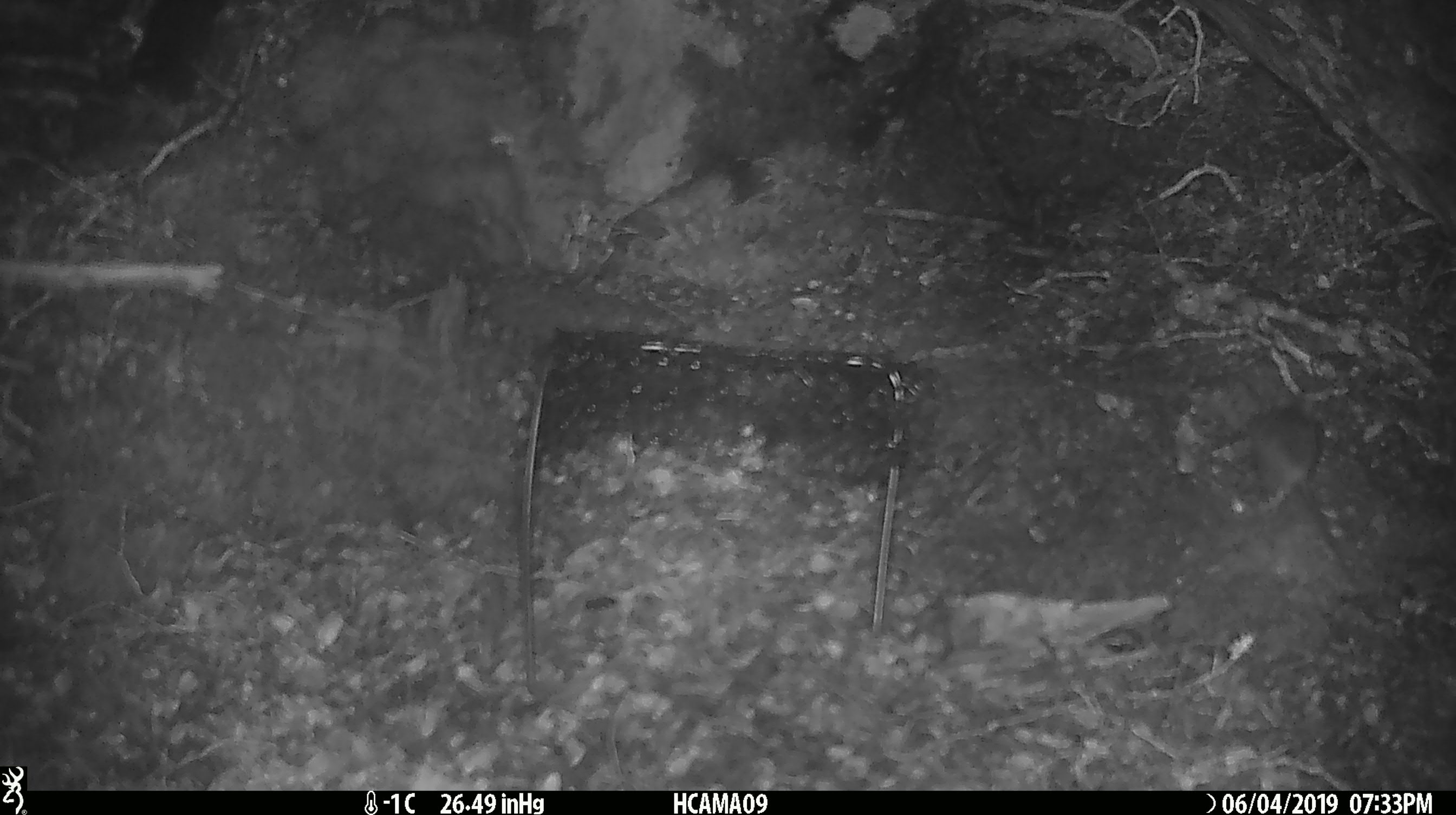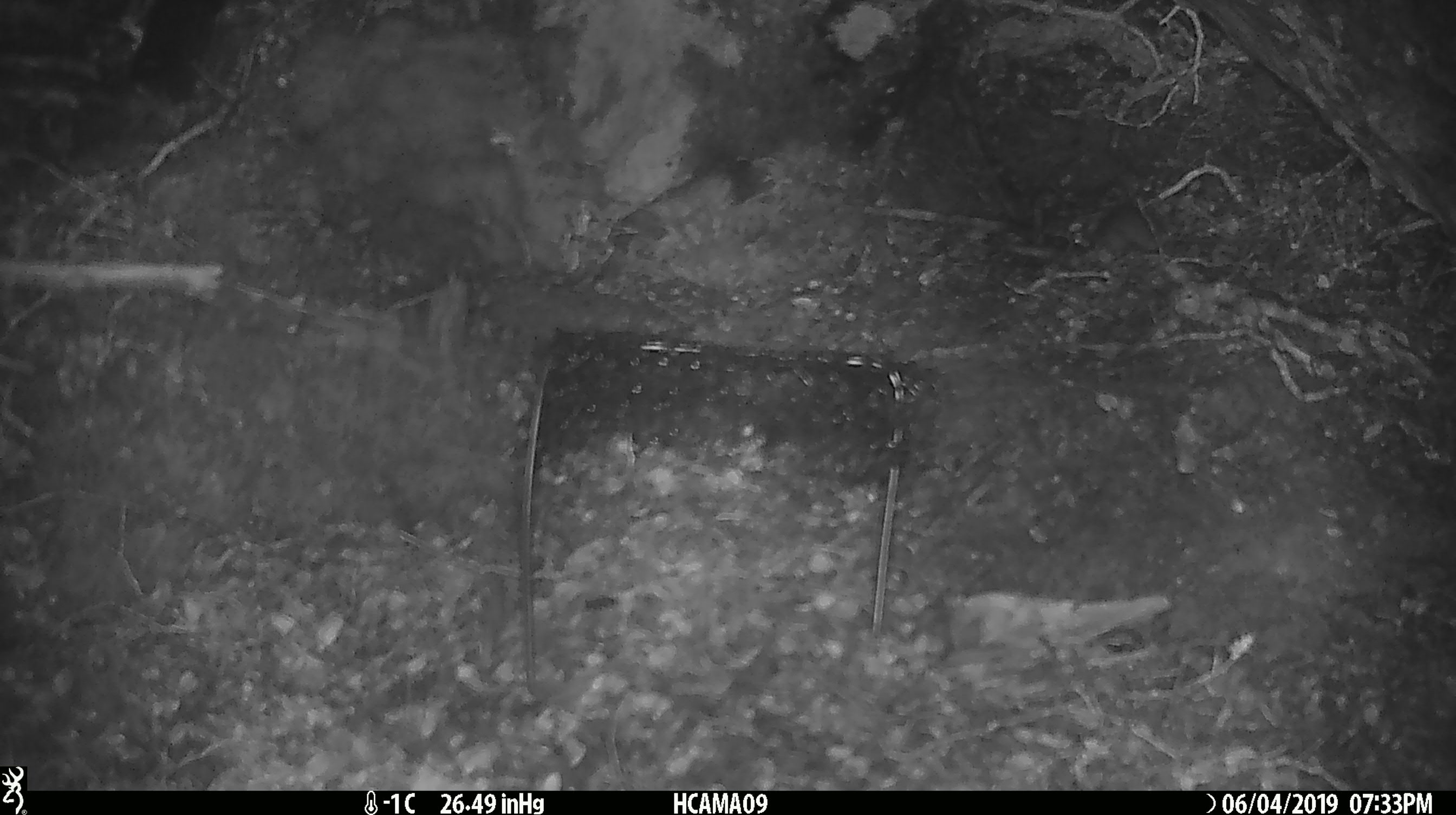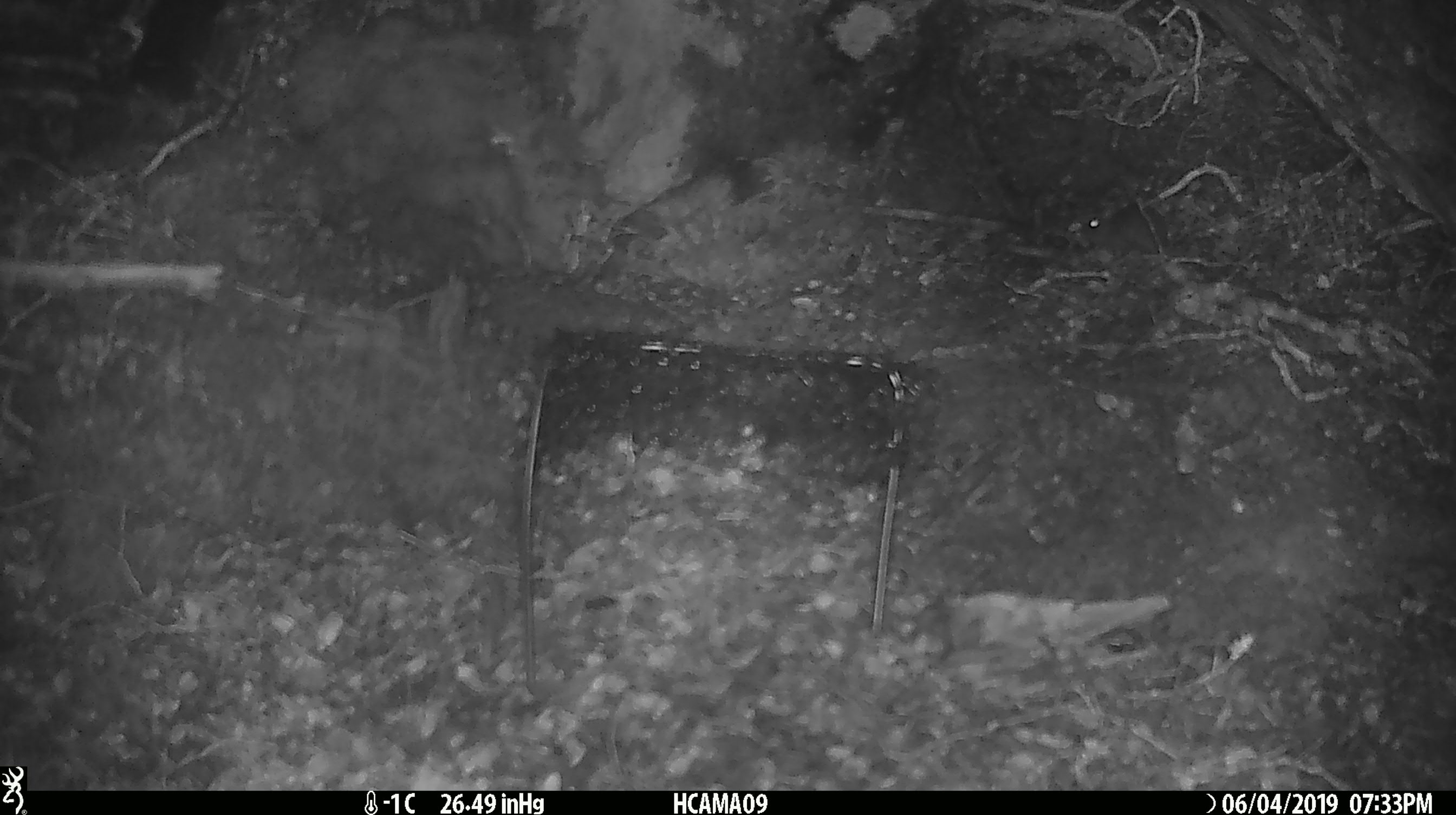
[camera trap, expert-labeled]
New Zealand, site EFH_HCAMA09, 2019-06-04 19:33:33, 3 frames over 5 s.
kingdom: Animalia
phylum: Chordata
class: Mammalia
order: Rodentia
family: Muridae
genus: Rattus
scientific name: Rattus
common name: rat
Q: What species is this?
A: Rat (Rattus).